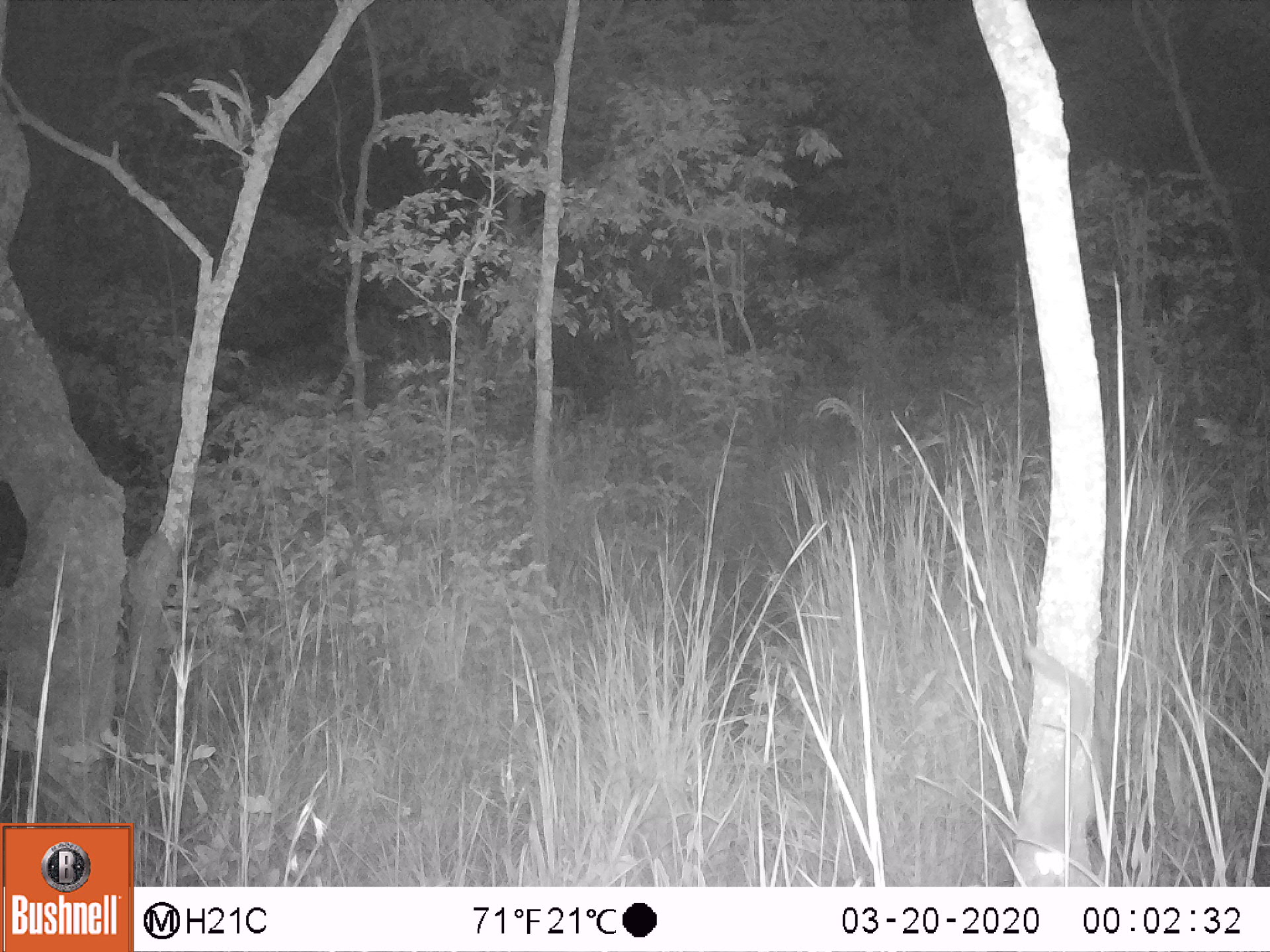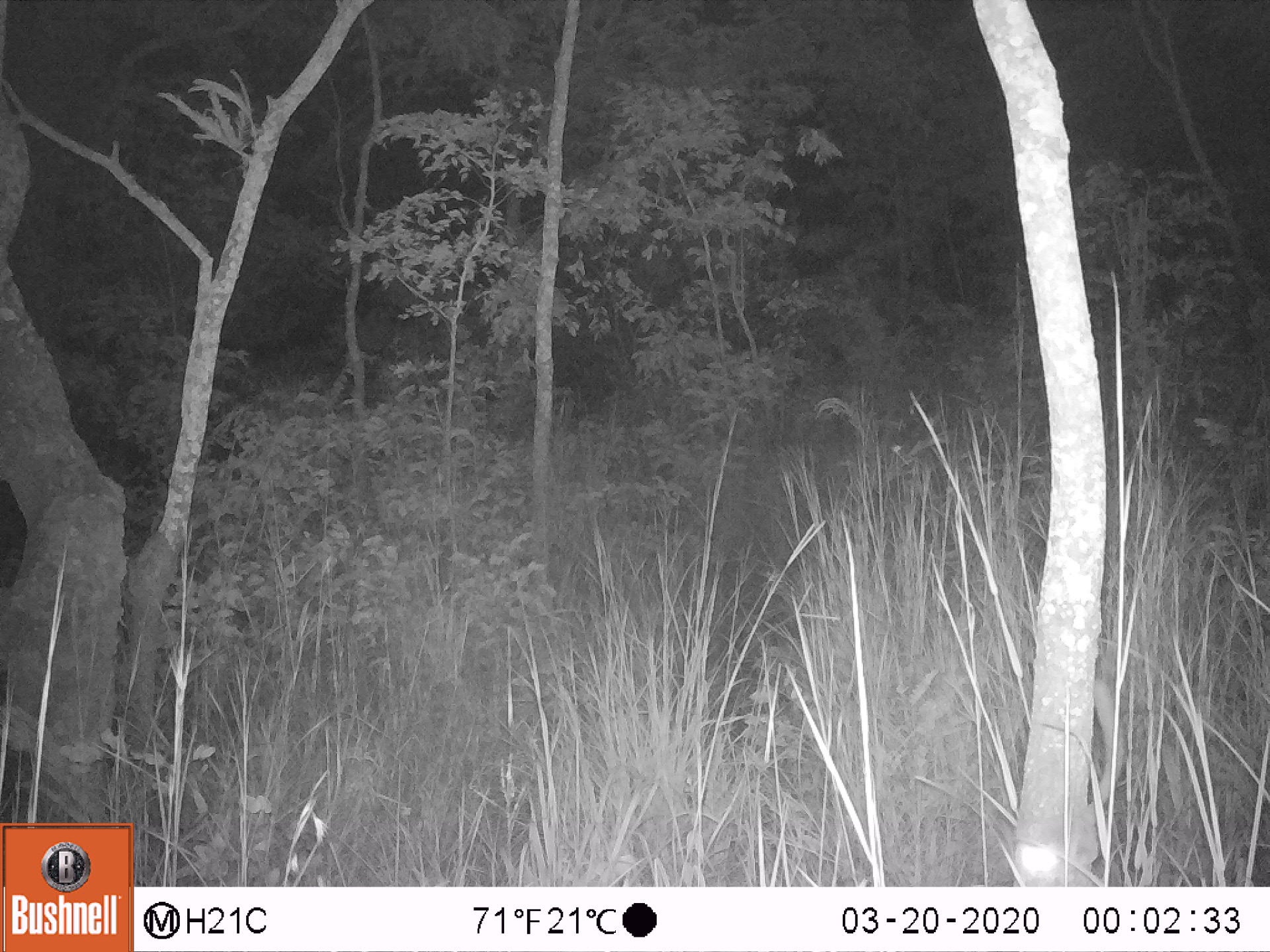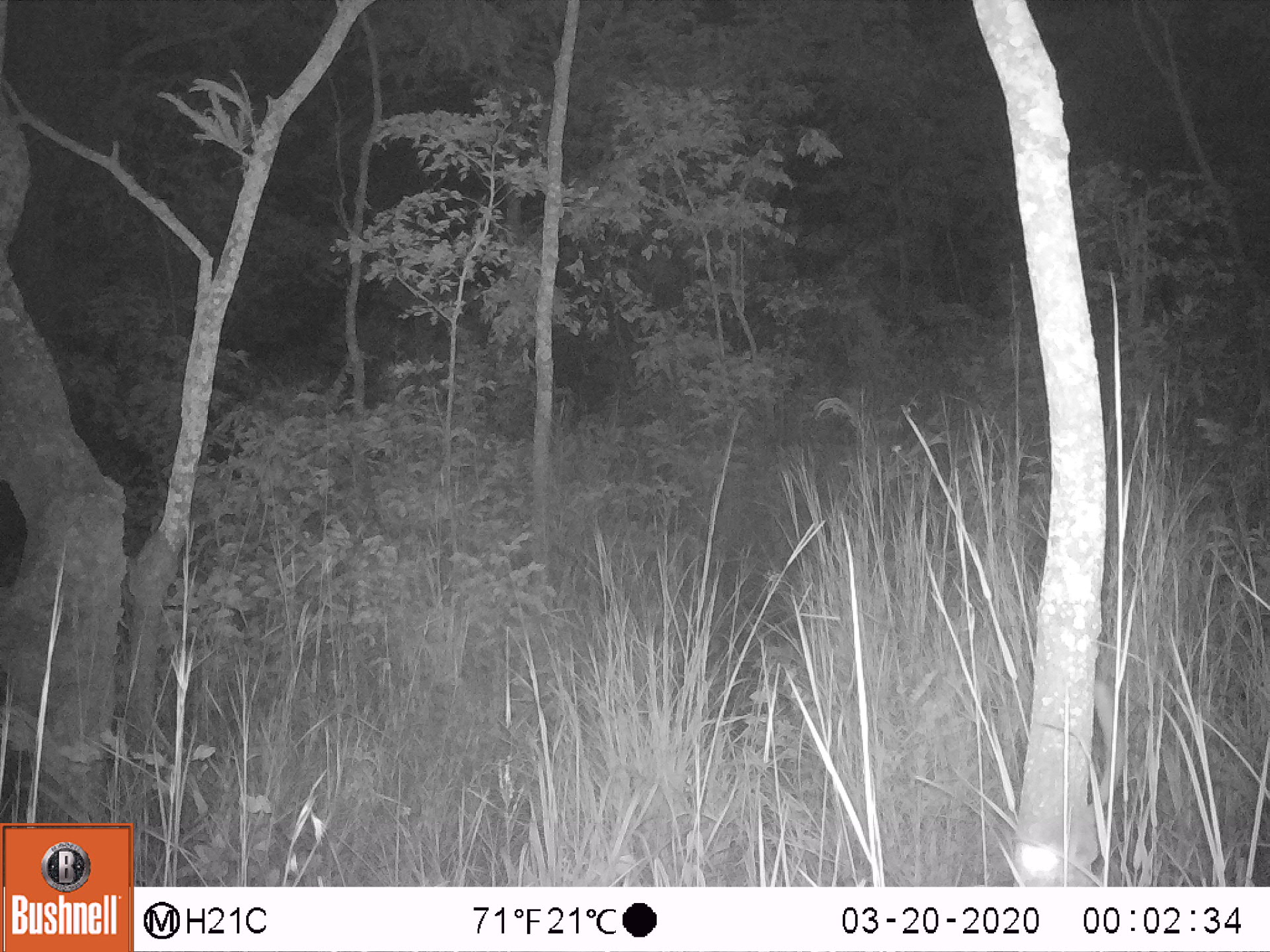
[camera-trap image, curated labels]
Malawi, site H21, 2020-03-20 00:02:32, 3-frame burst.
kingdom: Animalia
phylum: Chordata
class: Mammalia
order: Primates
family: Galagidae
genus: Galago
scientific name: Galago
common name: lesser bushbabies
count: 1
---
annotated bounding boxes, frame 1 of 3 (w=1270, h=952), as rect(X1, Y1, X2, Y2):
galago: rect(1020, 633, 1094, 885)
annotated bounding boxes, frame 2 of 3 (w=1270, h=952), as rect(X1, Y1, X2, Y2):
galago: rect(1007, 675, 1126, 878)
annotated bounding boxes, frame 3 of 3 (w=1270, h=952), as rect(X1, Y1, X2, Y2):
galago: rect(1008, 678, 1120, 878)